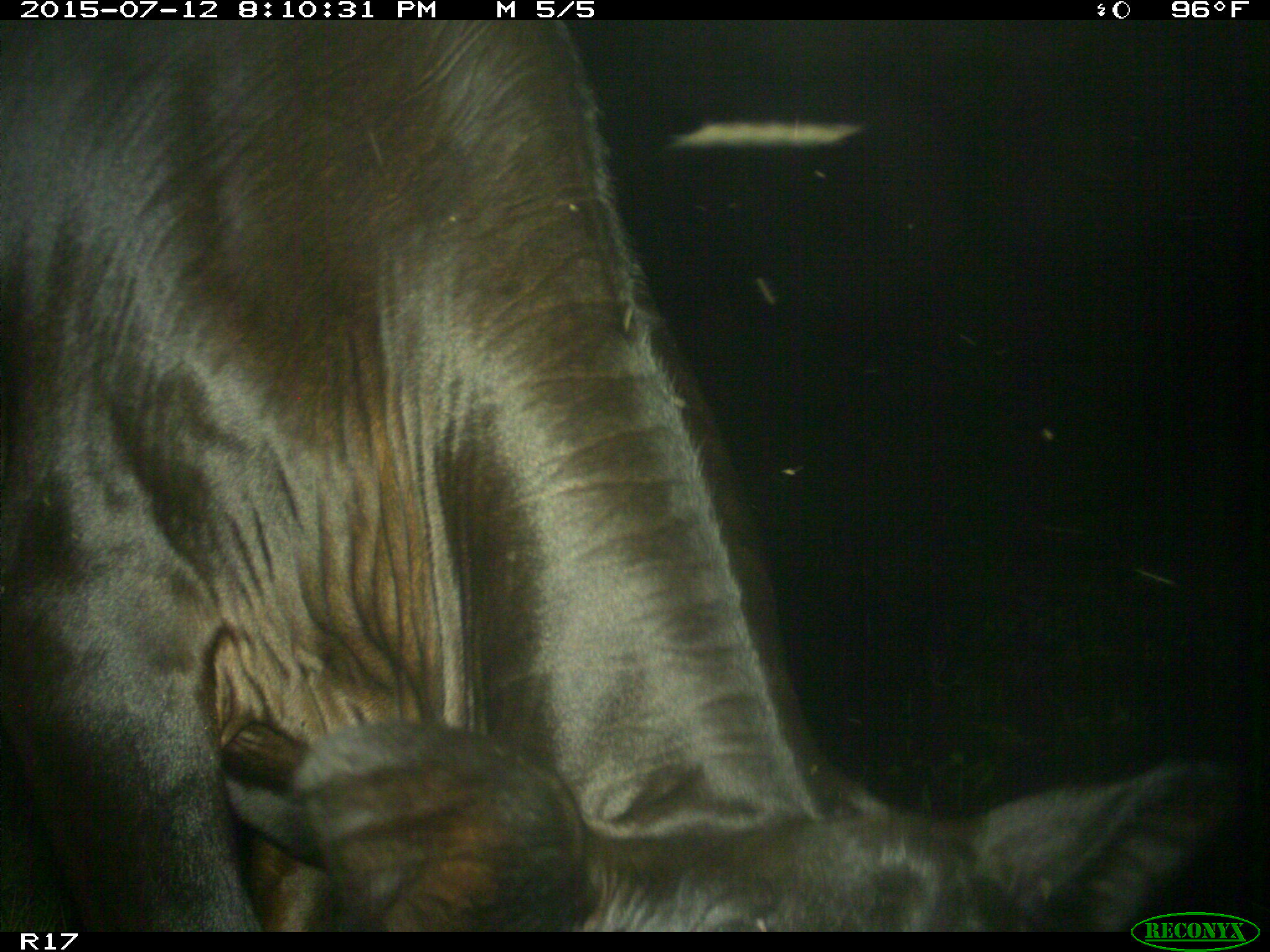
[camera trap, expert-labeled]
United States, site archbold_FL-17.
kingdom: Animalia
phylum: Chordata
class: Mammalia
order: Artiodactyla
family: Bovidae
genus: Bos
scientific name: Bos taurus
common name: domestic cow